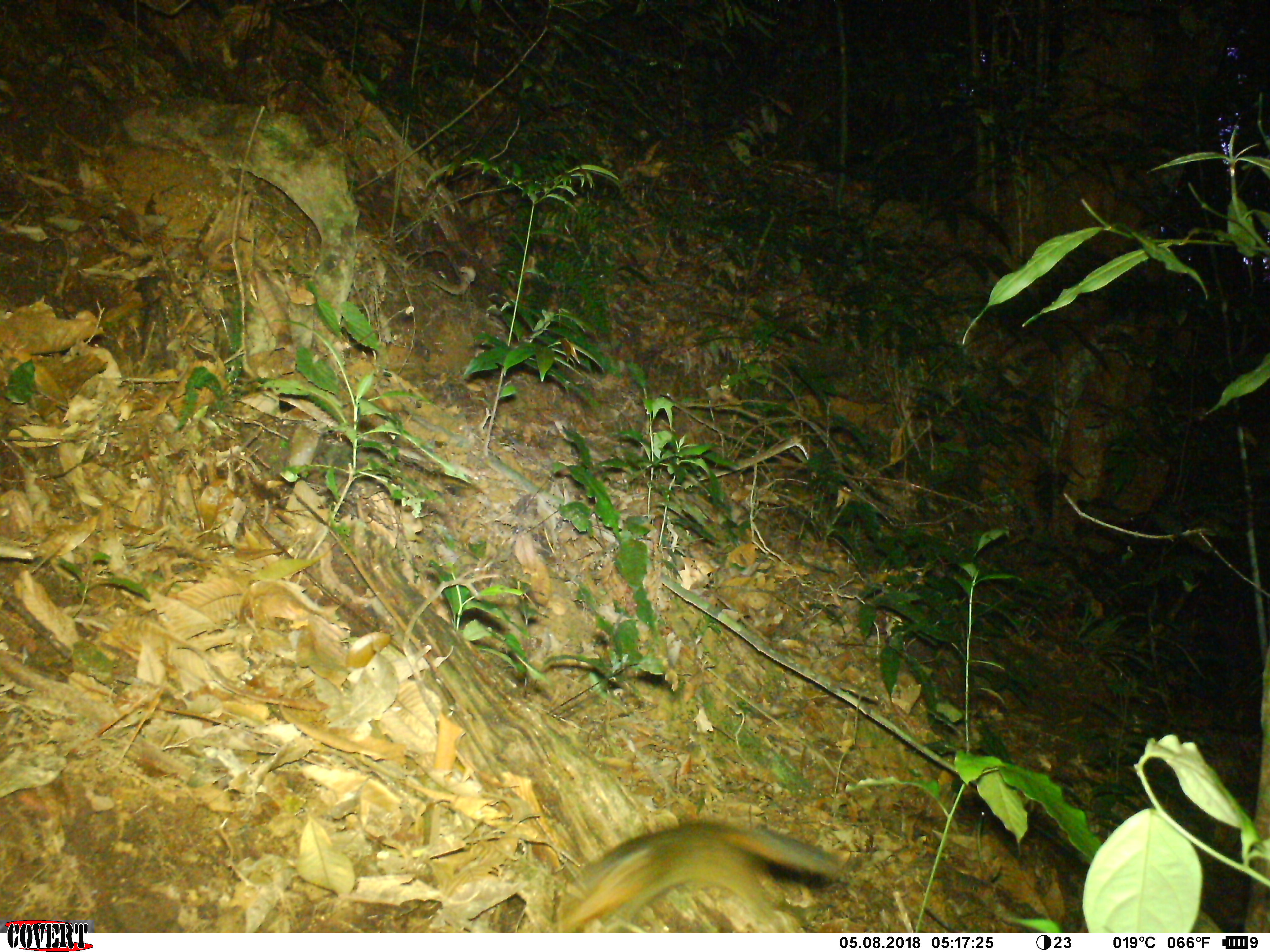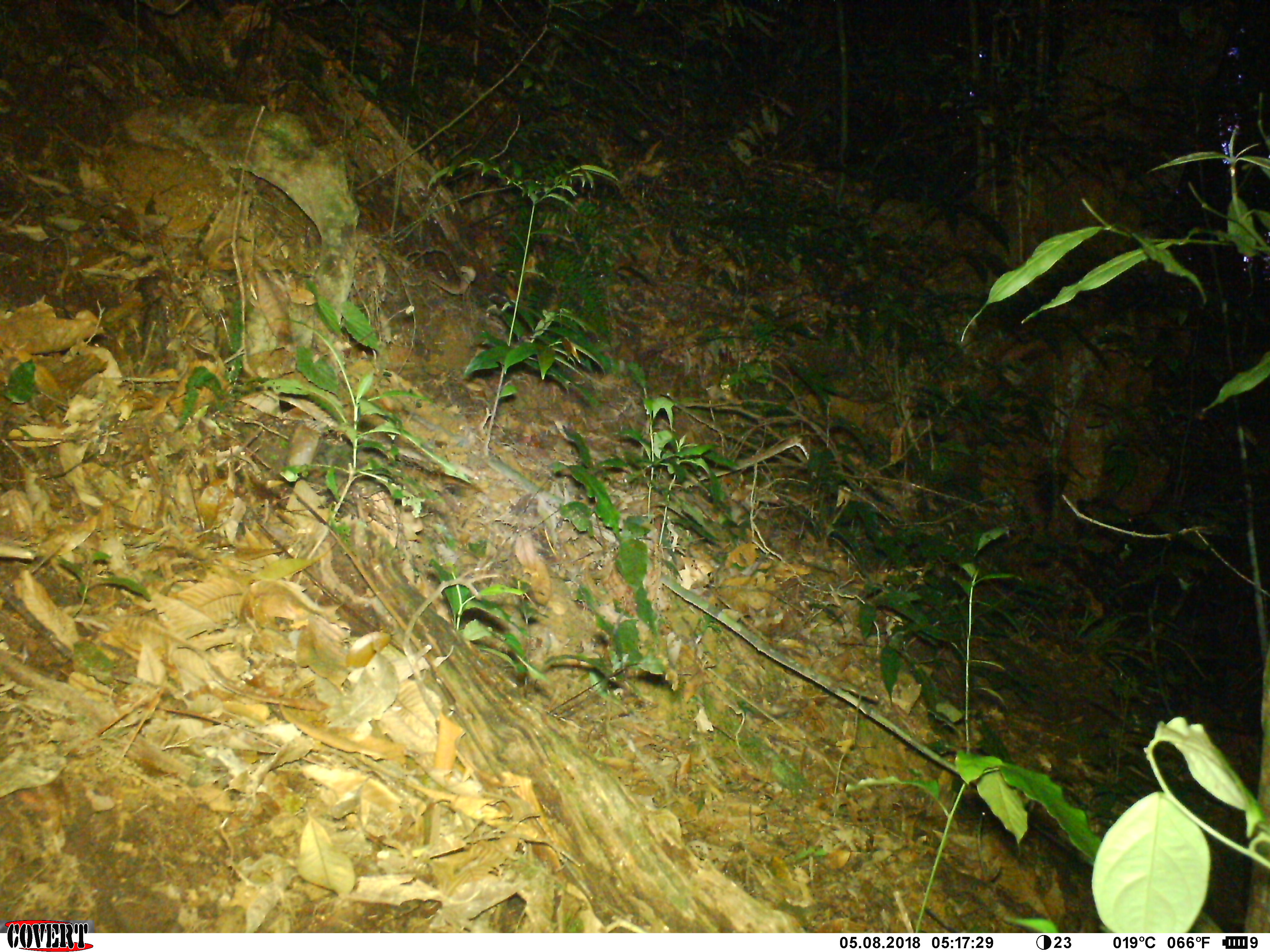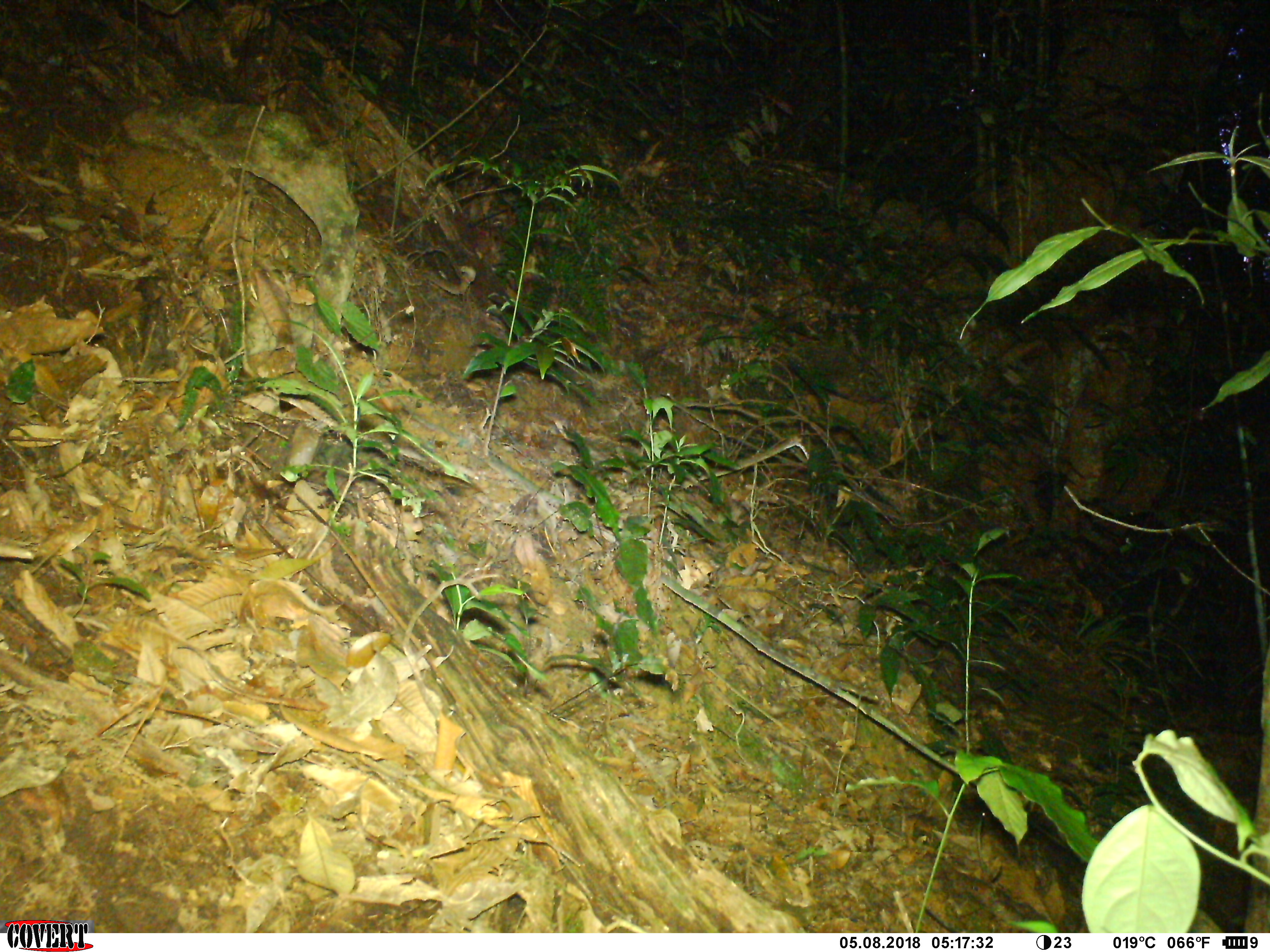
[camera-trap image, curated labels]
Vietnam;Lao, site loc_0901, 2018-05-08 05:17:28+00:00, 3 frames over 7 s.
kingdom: Animalia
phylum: Chordata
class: Mammalia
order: Rodentia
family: Sciuridae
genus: Dremomys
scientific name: Dremomys rufigenis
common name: red-cheeked squirrel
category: red cheeked squirrel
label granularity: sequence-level